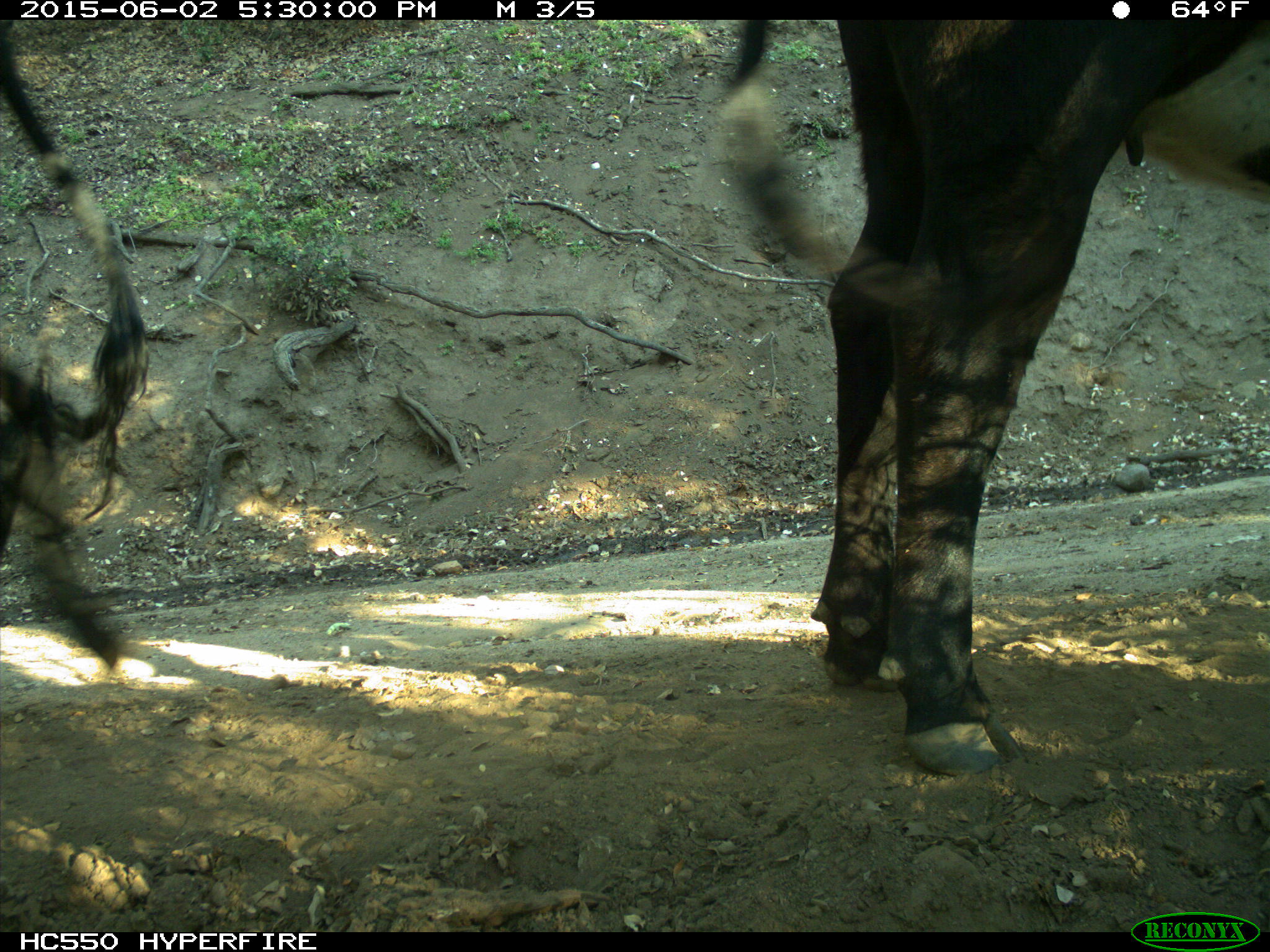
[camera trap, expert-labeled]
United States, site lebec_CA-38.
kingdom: Animalia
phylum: Chordata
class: Mammalia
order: Artiodactyla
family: Bovidae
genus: Bos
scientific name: Bos taurus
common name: domestic cow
Bos taurus (domestic cow).